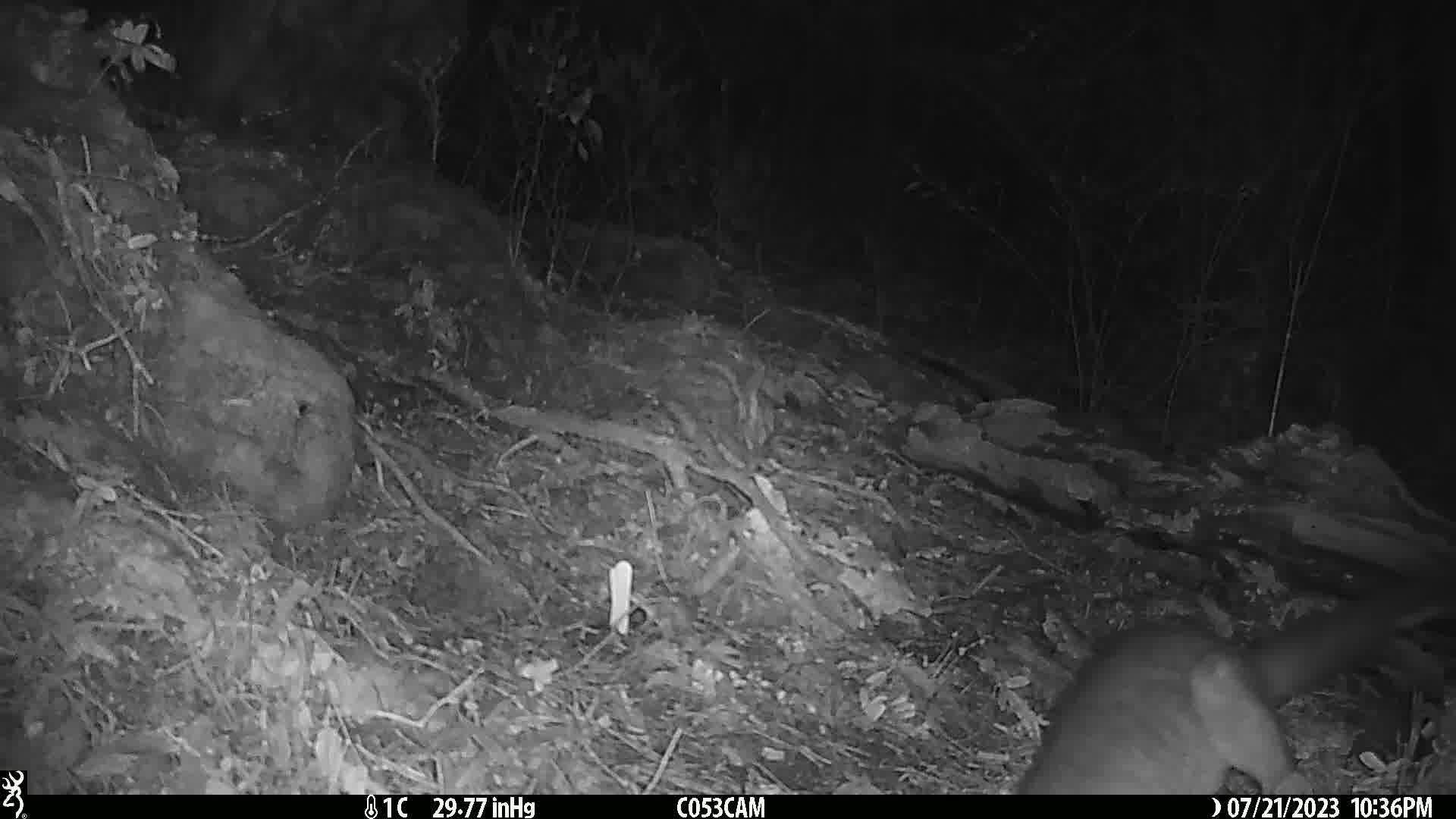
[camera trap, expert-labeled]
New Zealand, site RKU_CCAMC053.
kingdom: Animalia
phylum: Chordata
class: Mammalia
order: Diprotodontia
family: Phalangeridae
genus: Trichosurus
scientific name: Trichosurus vulpecula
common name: common brushtail possum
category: possum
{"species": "possum (common brushtail possum) (Trichosurus vulpecula)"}